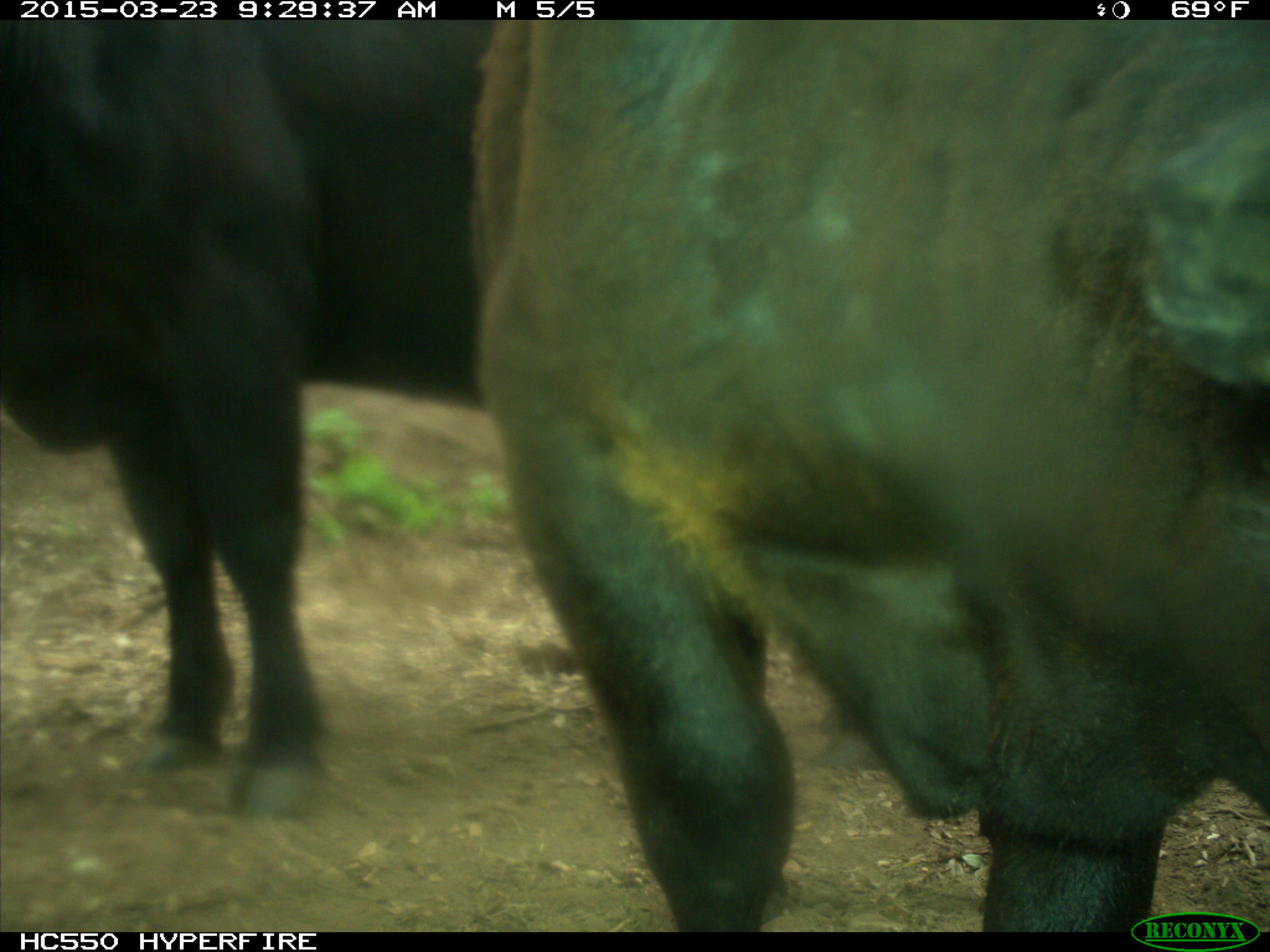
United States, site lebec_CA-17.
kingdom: Animalia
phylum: Chordata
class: Mammalia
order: Artiodactyla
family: Bovidae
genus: Bos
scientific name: Bos taurus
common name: domestic cow